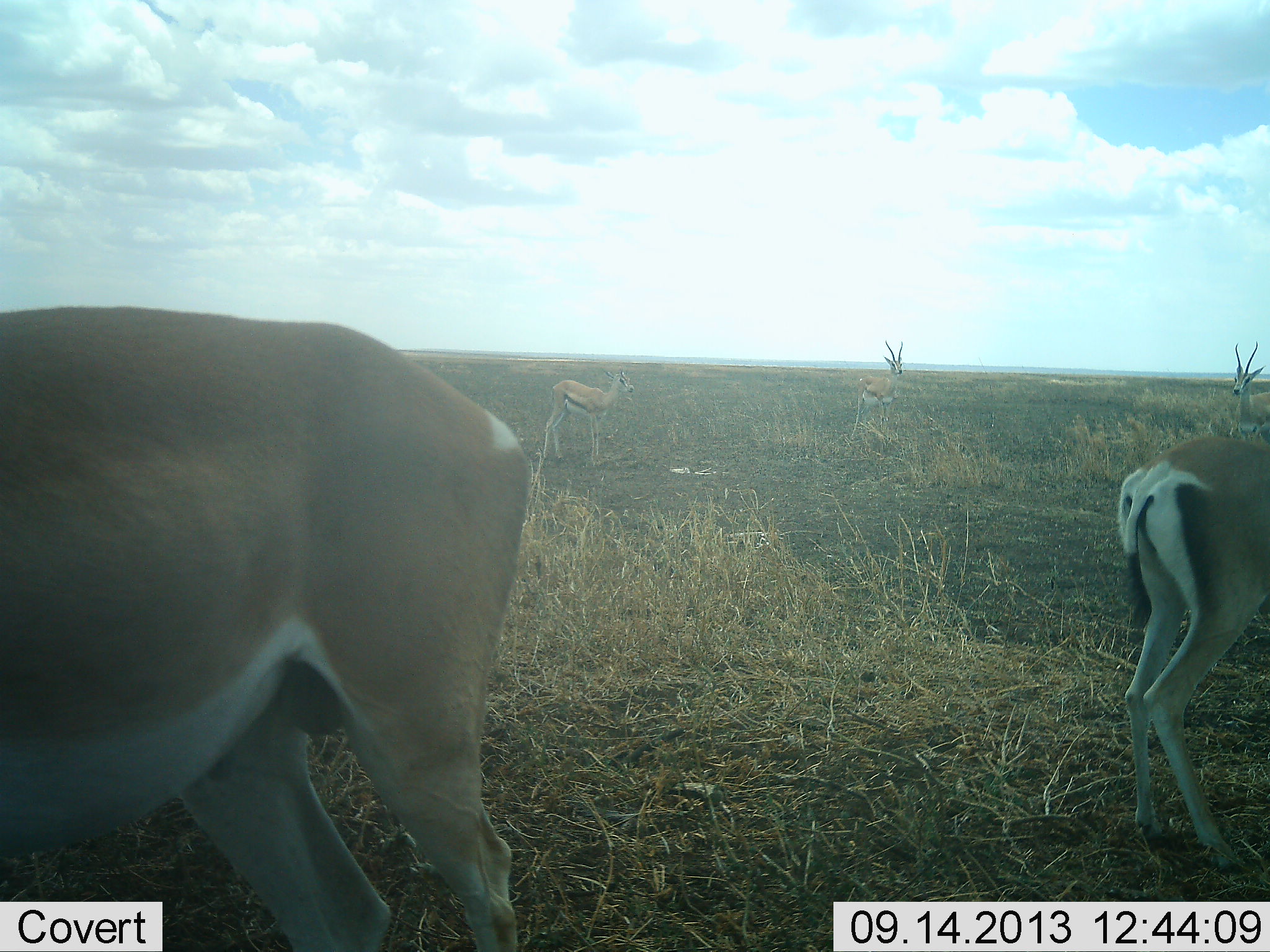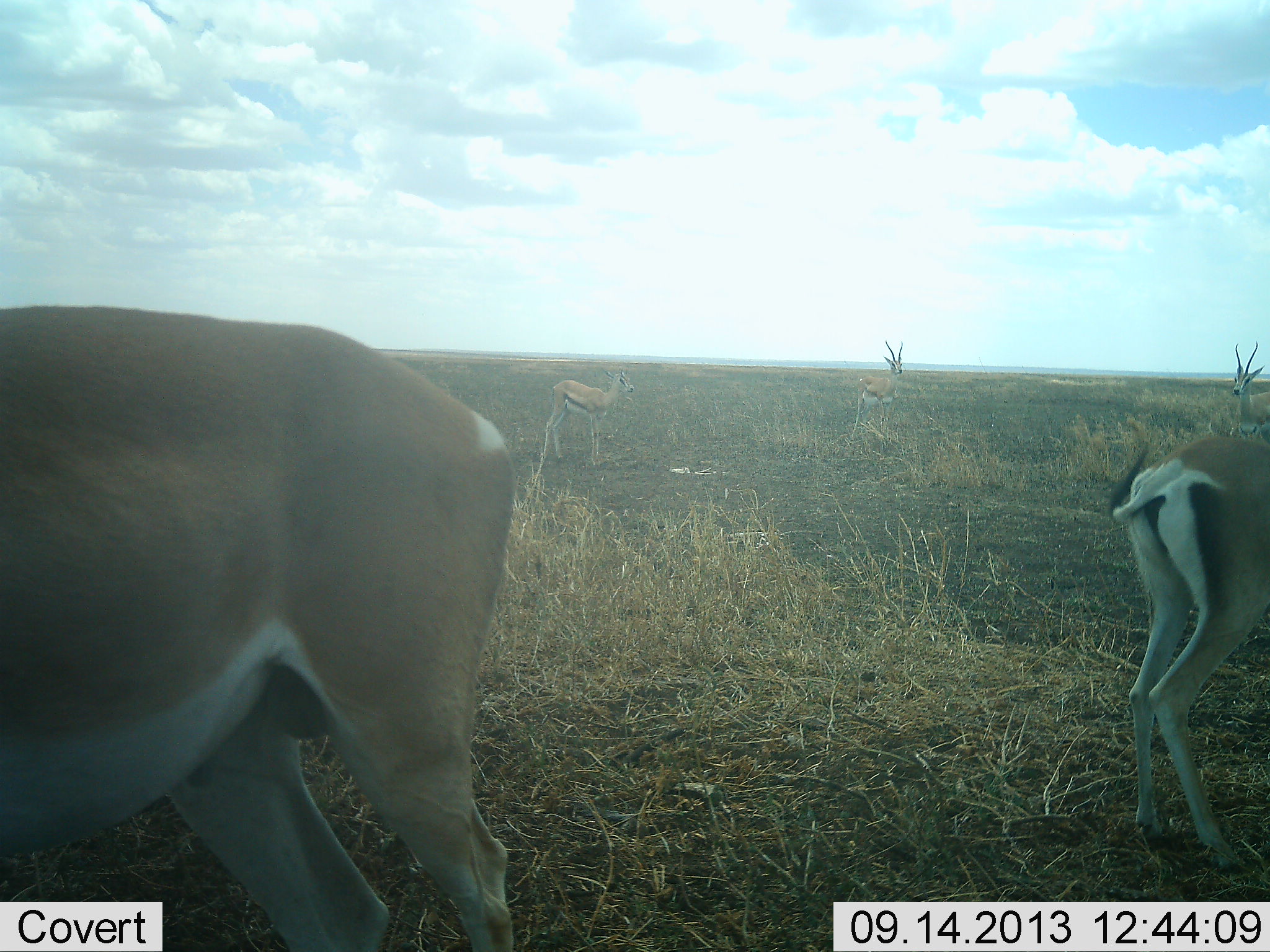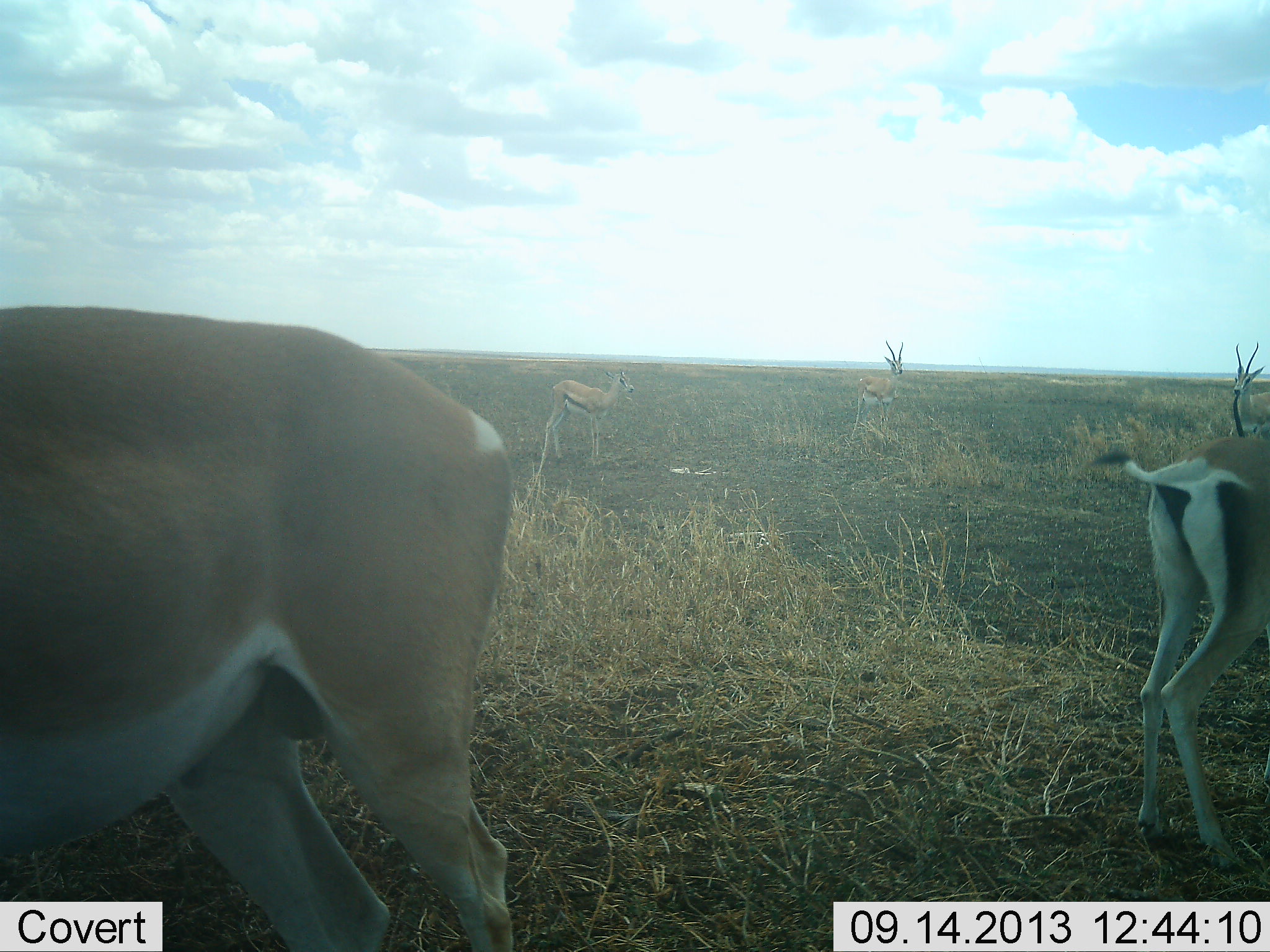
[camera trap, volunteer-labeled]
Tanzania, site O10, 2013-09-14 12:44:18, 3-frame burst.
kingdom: Animalia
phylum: Chordata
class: Mammalia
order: Artiodactyla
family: Bovidae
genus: Nanger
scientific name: Nanger granti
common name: grant's gazelle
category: gazellegrants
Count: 4.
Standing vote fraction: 100%.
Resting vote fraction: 0%.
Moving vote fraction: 4%.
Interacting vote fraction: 0%.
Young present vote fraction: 13%.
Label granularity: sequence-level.